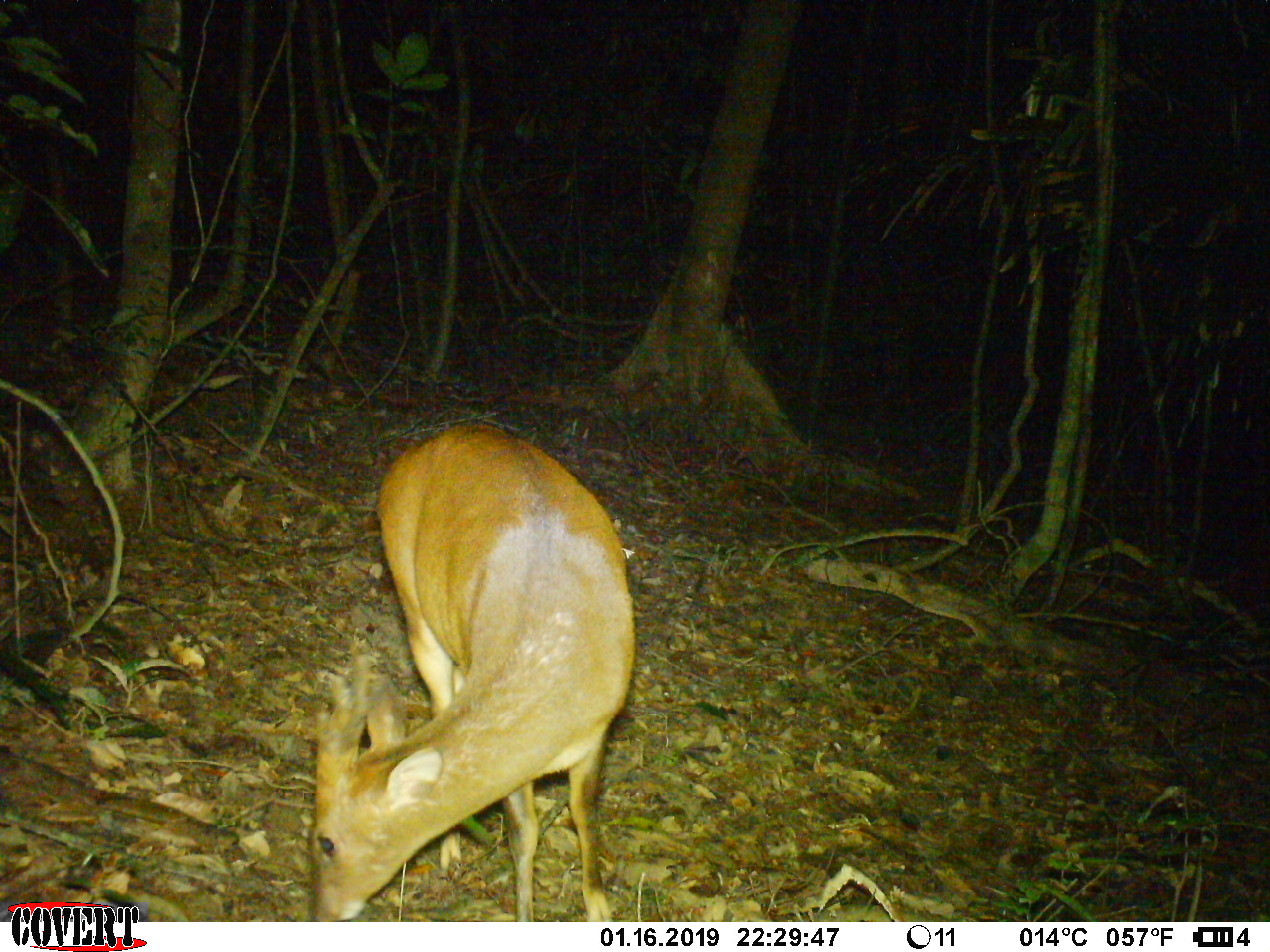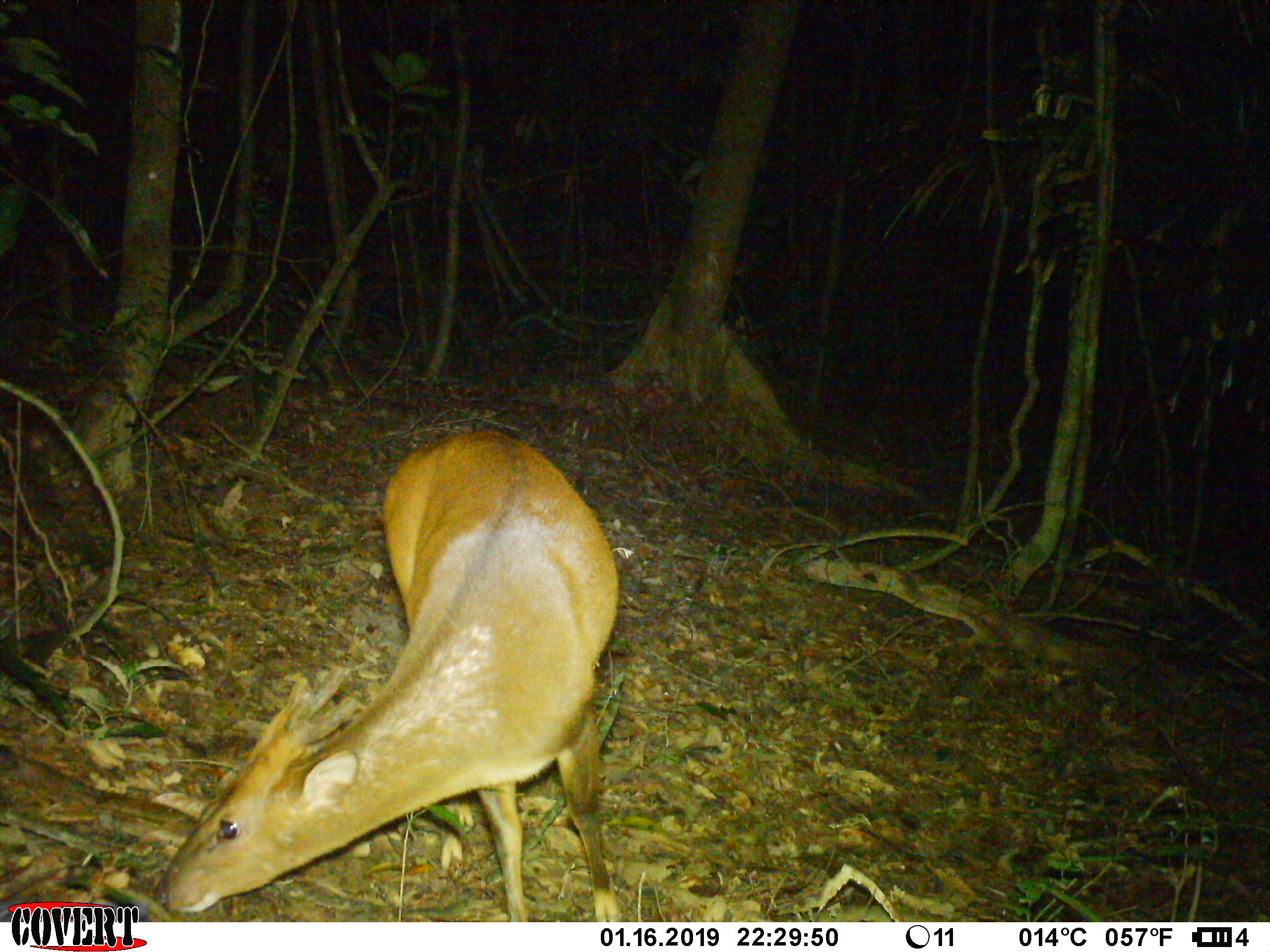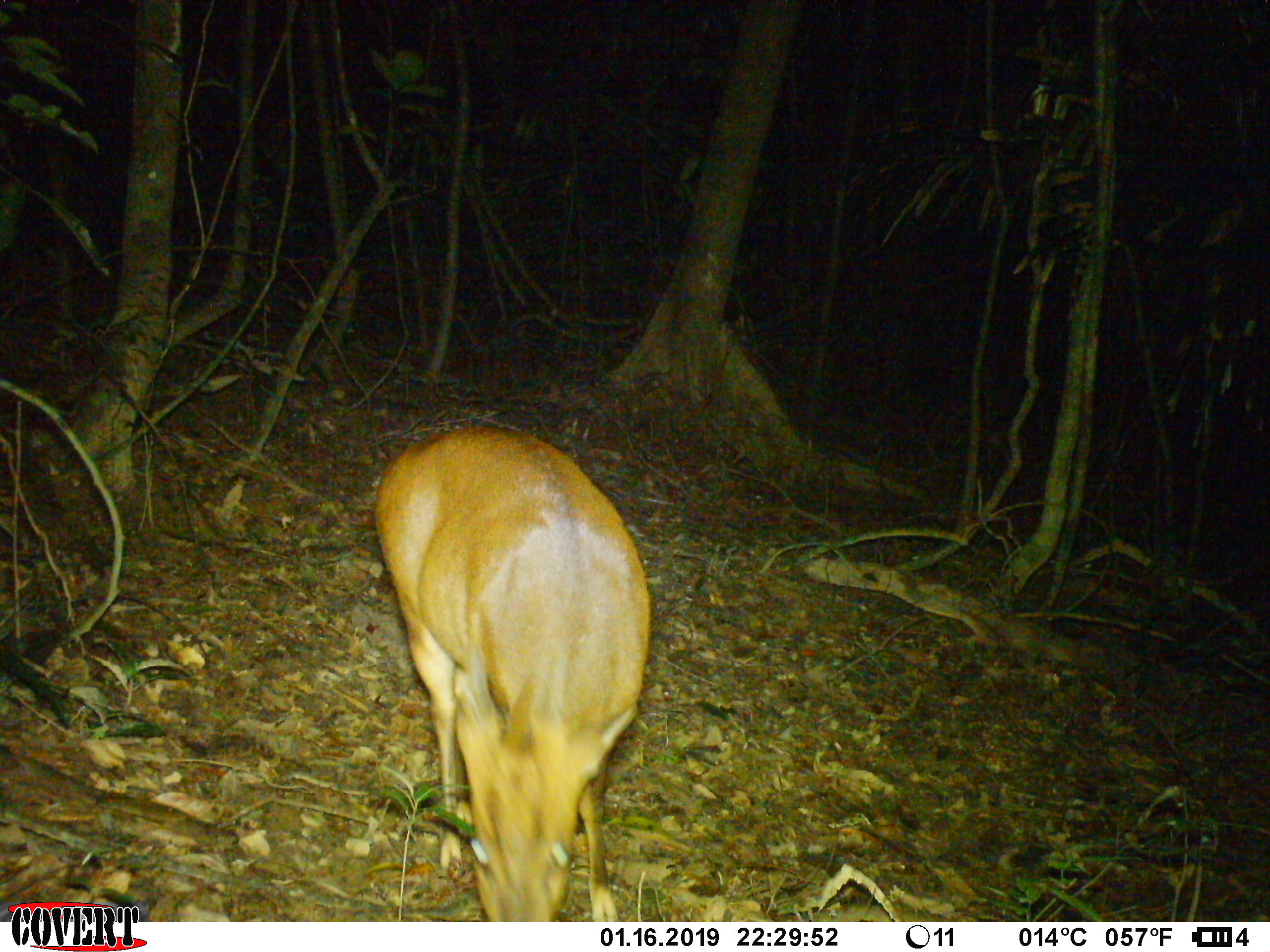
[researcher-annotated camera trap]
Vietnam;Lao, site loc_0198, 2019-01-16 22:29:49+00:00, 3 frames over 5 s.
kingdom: Animalia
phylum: Chordata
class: Mammalia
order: Artiodactyla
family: Cervidae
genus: Muntiacus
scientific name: Muntiacus vuquangensis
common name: large-antlered muntjac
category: large antlered muntjac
Large antlered muntjac (large-antlered muntjac) (Muntiacus vuquangensis). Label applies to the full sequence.